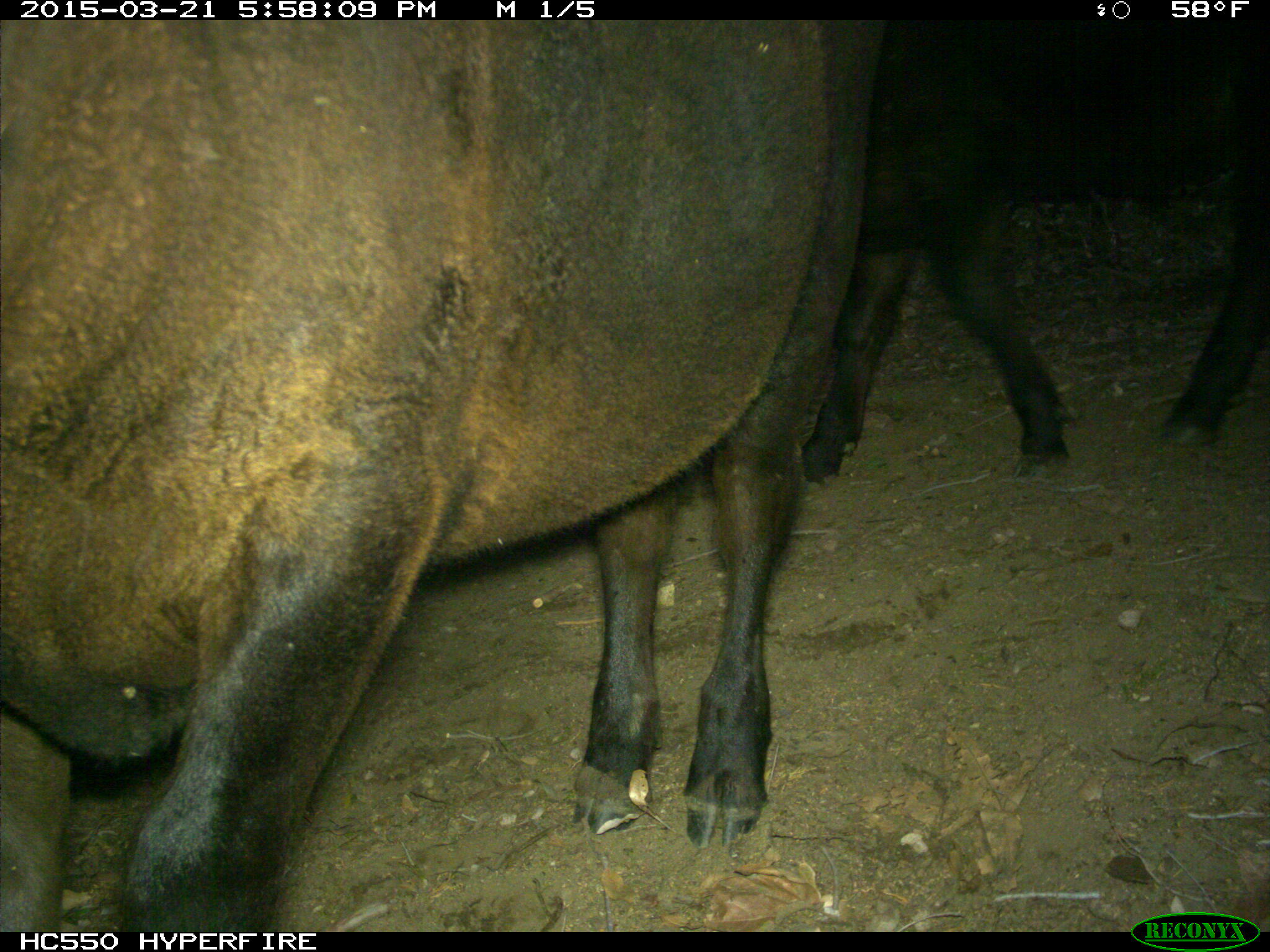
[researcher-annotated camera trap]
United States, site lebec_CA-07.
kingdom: Animalia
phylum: Chordata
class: Mammalia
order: Artiodactyla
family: Bovidae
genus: Bos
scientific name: Bos taurus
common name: domestic cow